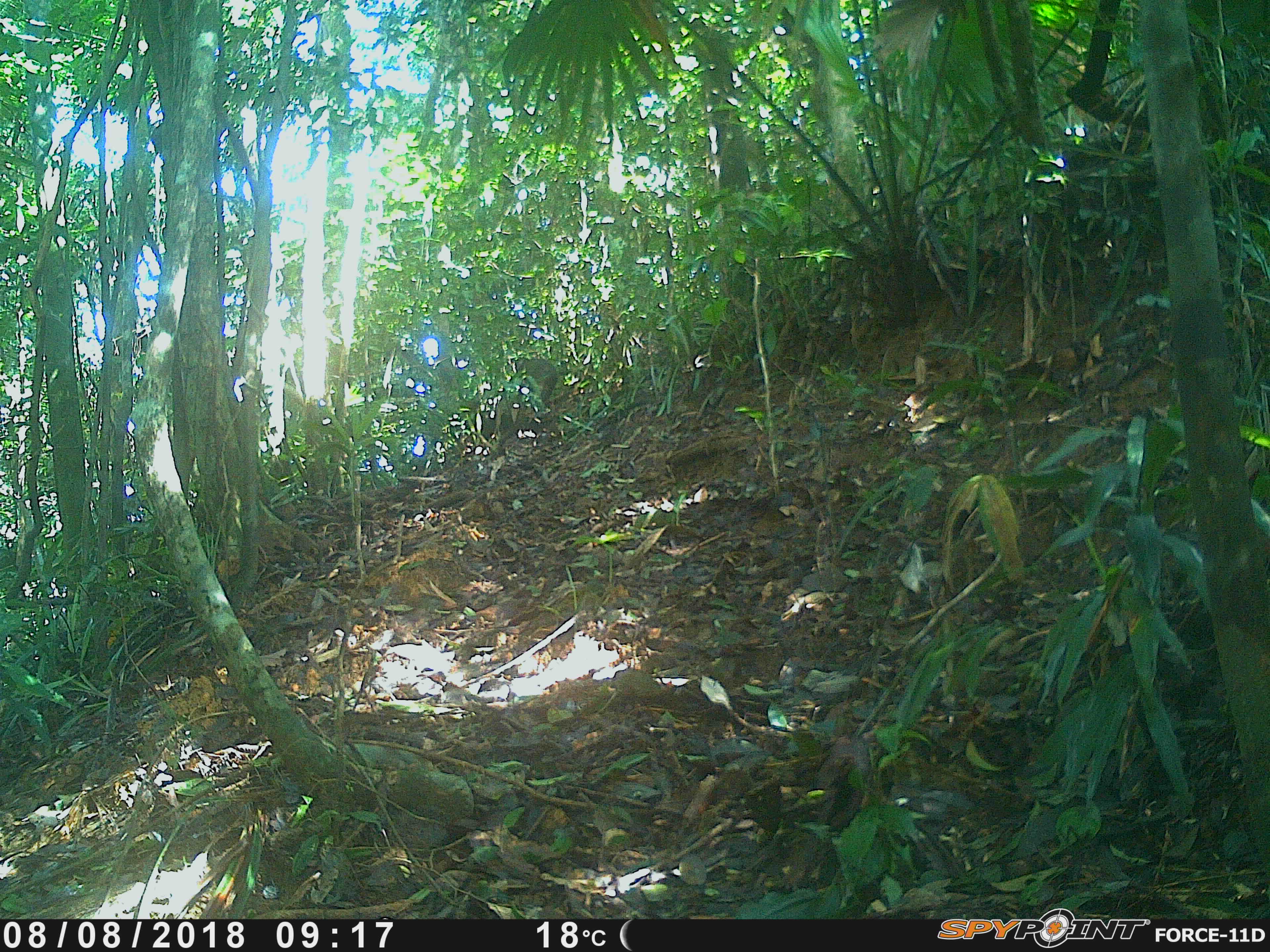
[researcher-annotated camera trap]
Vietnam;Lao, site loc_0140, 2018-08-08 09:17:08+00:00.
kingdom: Animalia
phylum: Chordata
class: Mammalia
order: Primates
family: Cercopithecidae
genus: Macaca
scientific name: Macaca arctoides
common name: stump-tailed macaque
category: stump tailed macaque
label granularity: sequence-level